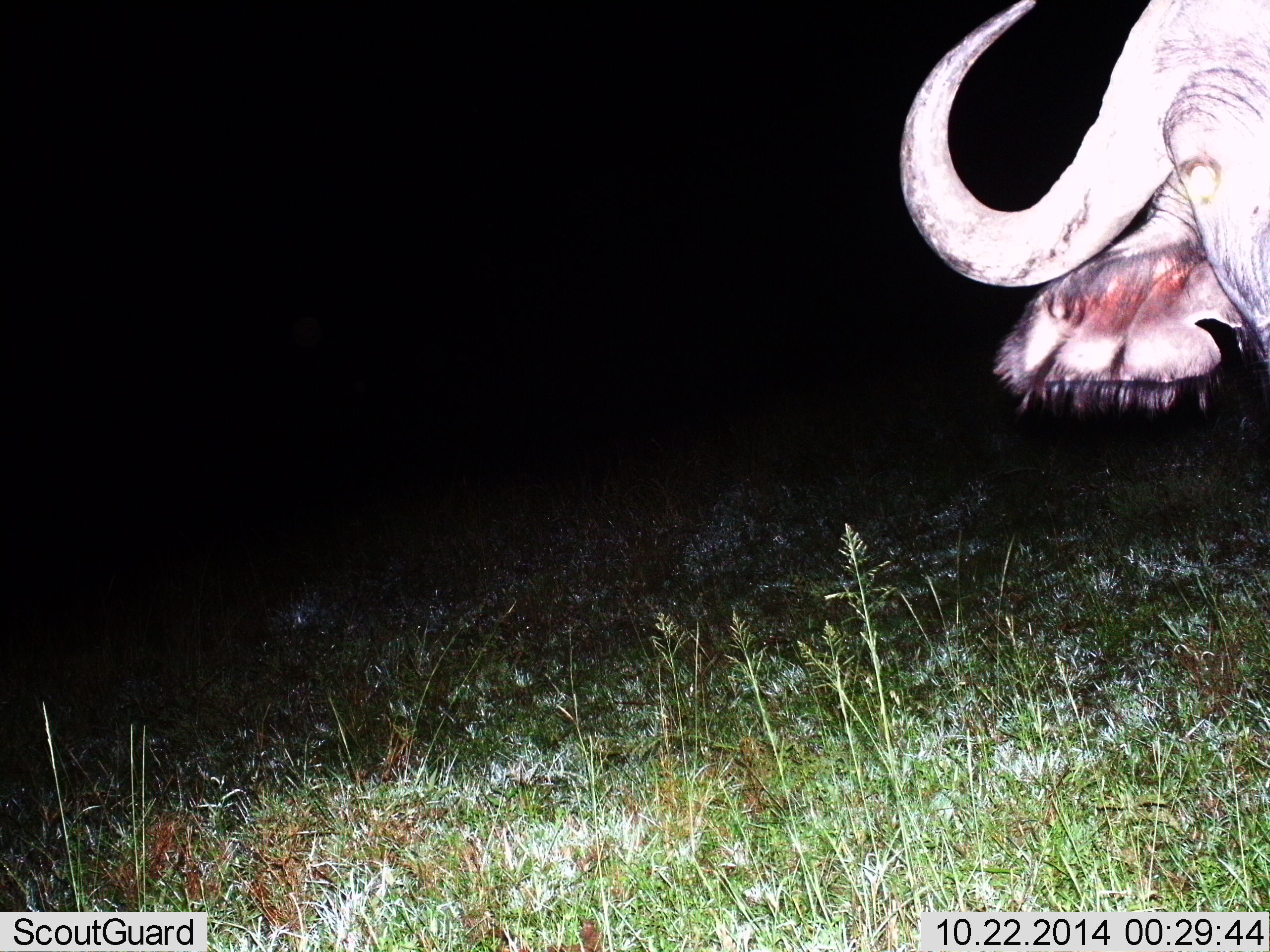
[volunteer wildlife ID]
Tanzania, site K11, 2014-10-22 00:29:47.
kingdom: Animalia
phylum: Chordata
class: Mammalia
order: Artiodactyla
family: Bovidae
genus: Syncerus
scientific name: Syncerus caffer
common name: cape buffalo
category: buffalo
Buffalo (cape buffalo) (Syncerus caffer), count 1. Behavior (volunteer vote fractions): standing 80%, resting 0%, moving 10%, interacting 10%. Young present (vote fraction): 0%. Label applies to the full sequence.